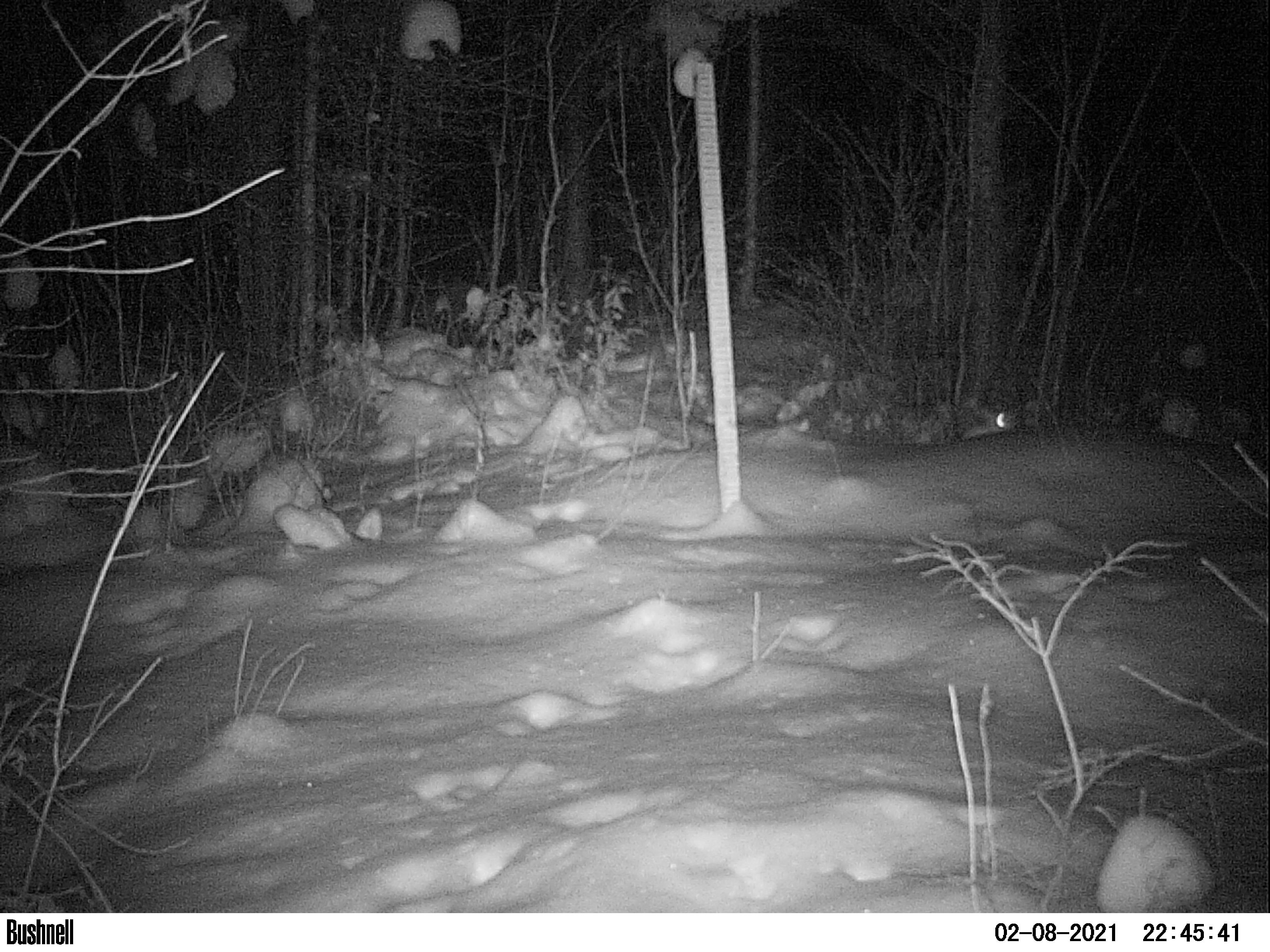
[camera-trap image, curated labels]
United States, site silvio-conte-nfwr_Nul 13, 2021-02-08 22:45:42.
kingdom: Animalia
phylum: Chordata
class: Mammalia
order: Lagomorpha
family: Leporidae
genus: Lepus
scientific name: Lepus americanus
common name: snowshoe hare